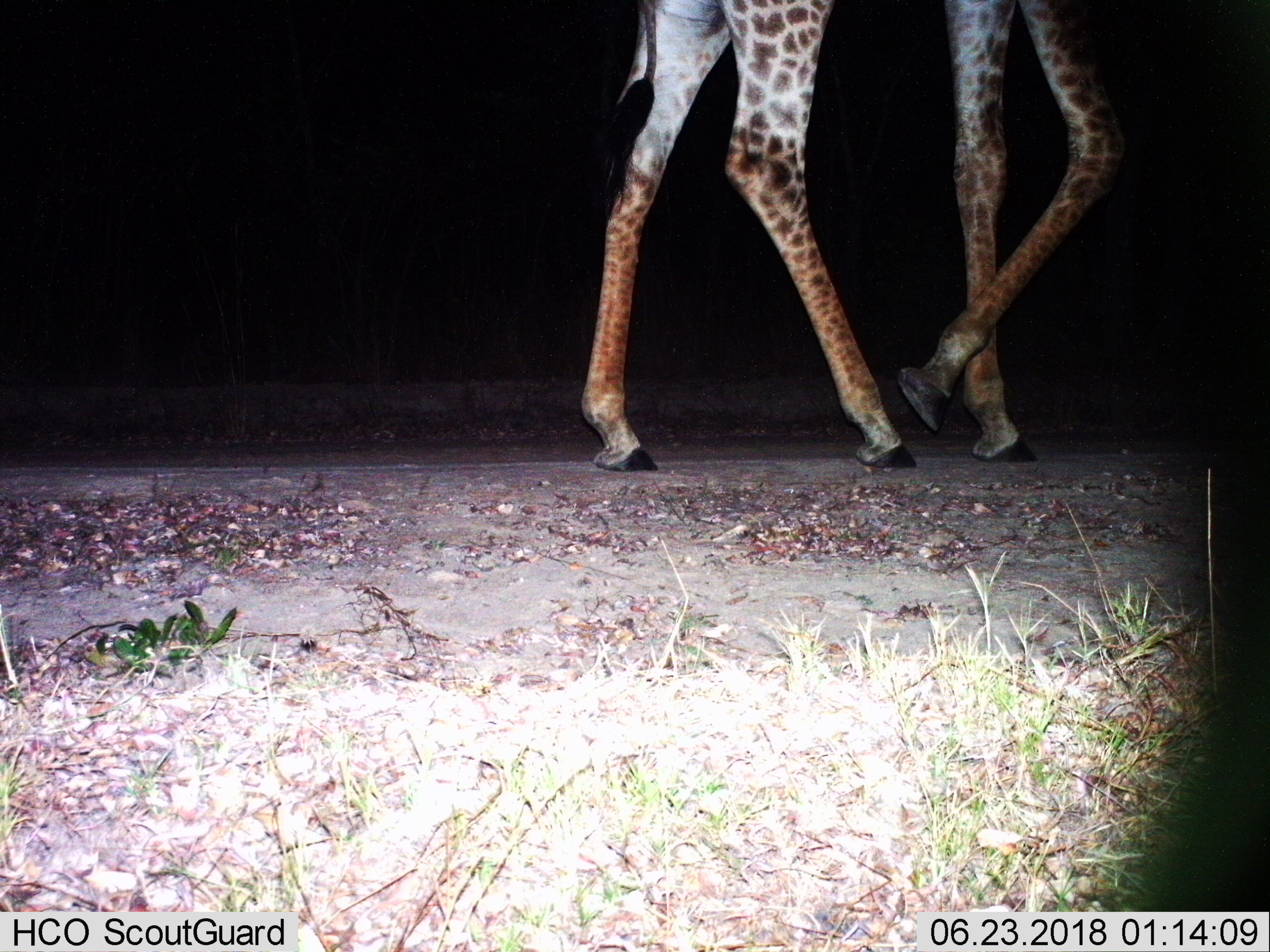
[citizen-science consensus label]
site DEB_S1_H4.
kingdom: Animalia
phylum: Chordata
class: Mammalia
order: Artiodactyla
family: Giraffidae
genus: Giraffa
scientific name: Giraffa camelopardalis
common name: giraffe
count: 1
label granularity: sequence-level